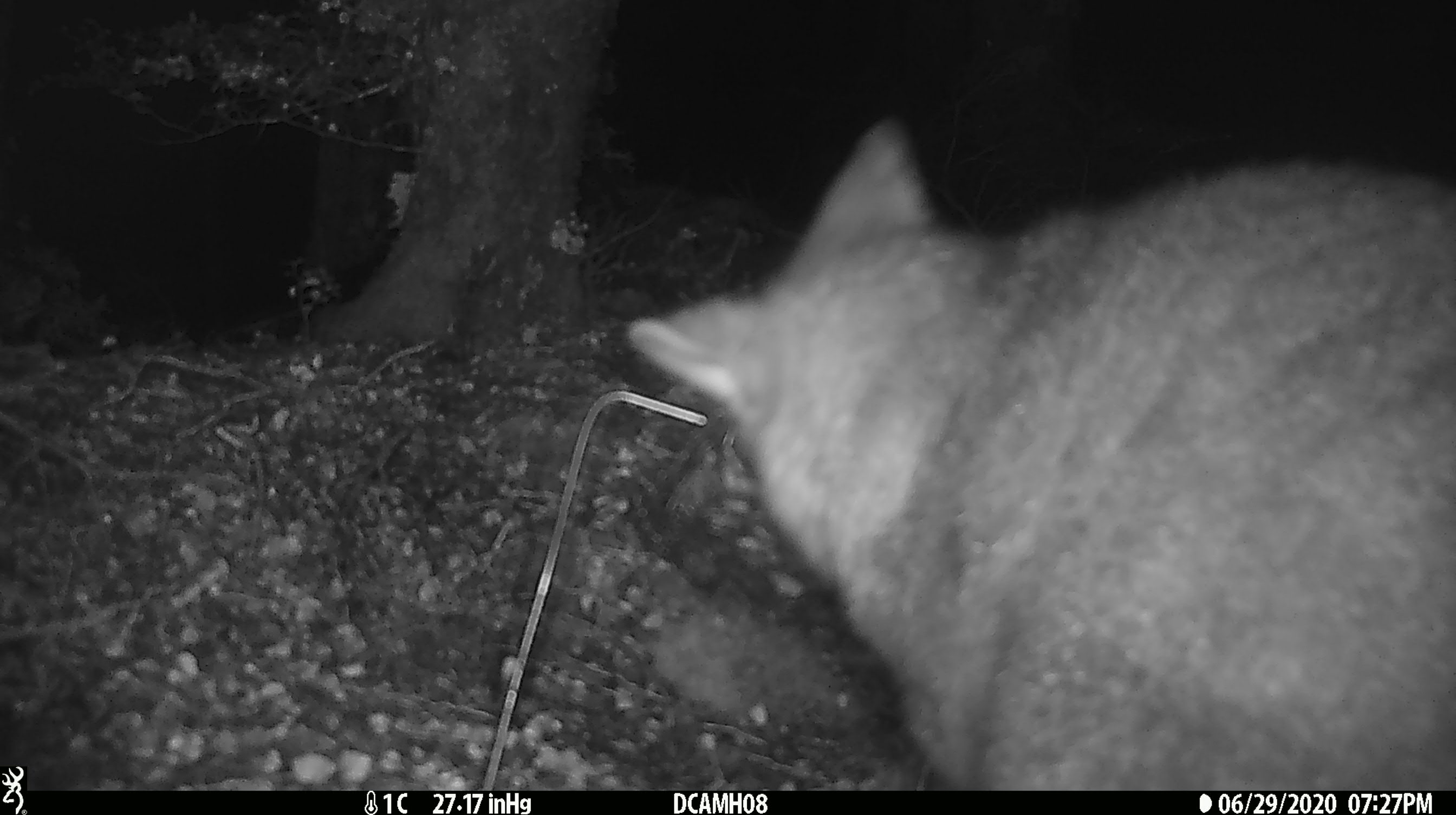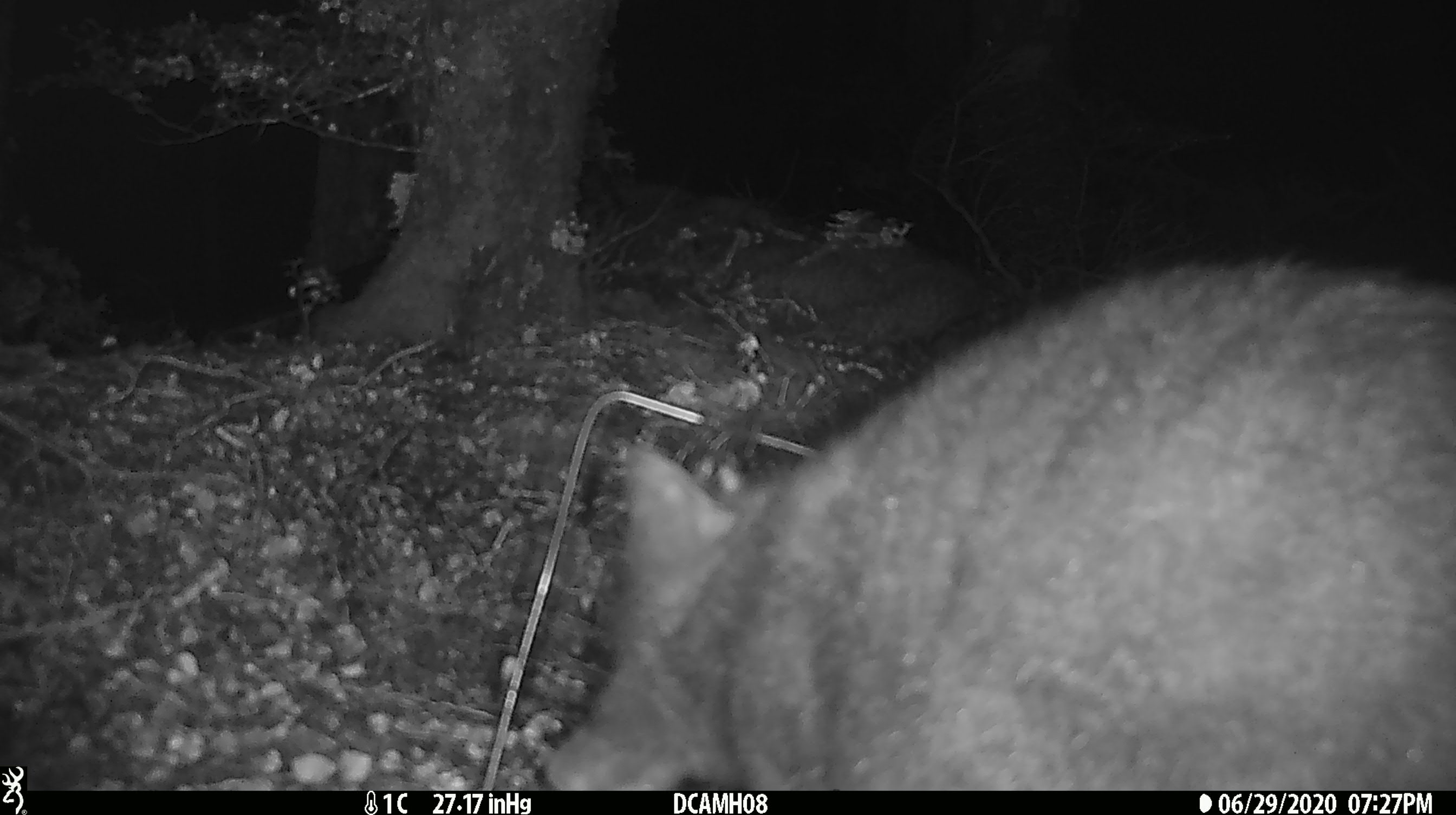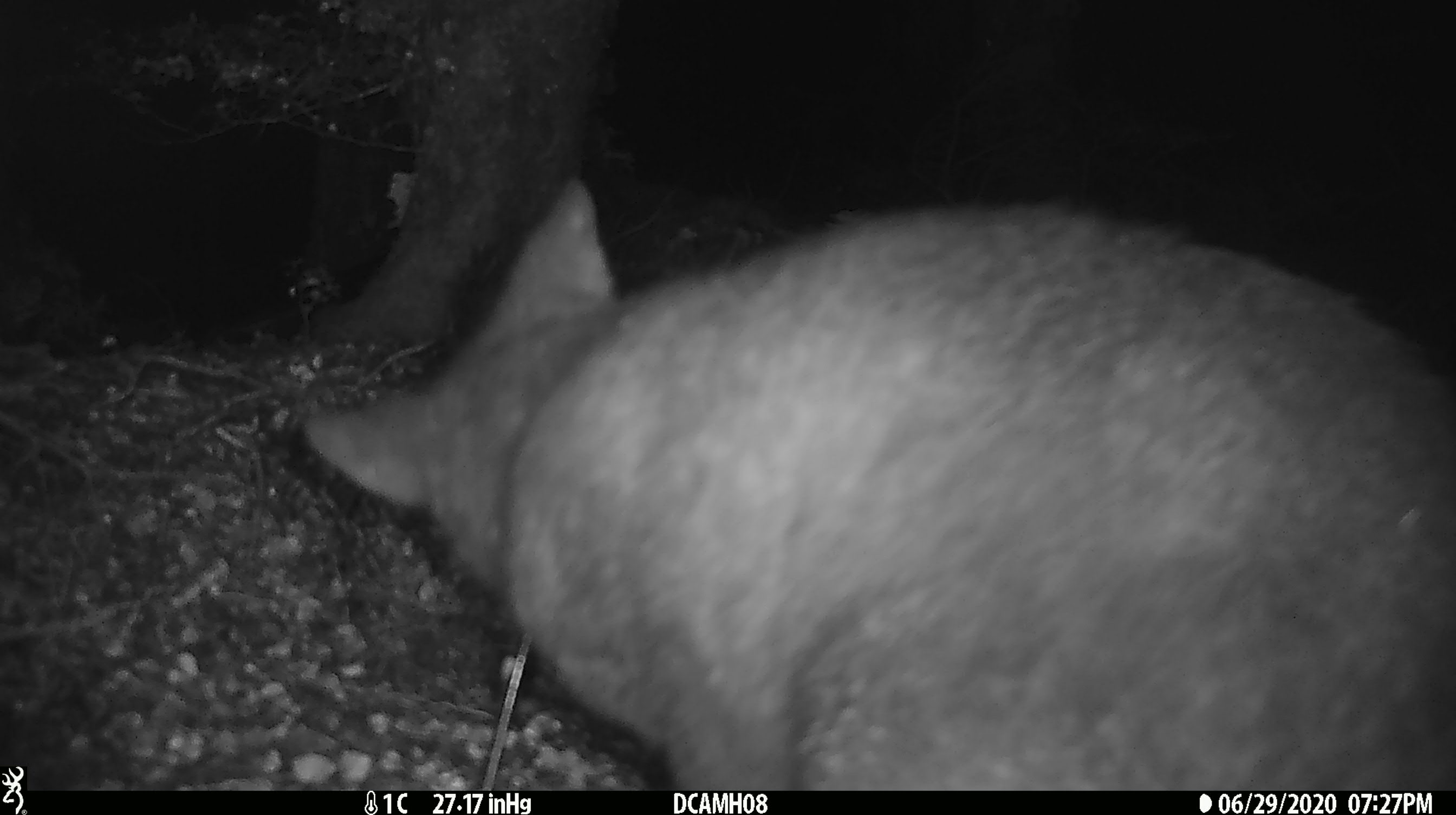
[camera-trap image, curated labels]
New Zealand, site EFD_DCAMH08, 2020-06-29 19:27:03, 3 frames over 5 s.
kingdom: Animalia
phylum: Chordata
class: Mammalia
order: Diprotodontia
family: Phalangeridae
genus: Trichosurus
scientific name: Trichosurus vulpecula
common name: common brushtail possum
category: possum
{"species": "possum (common brushtail possum) (Trichosurus vulpecula)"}